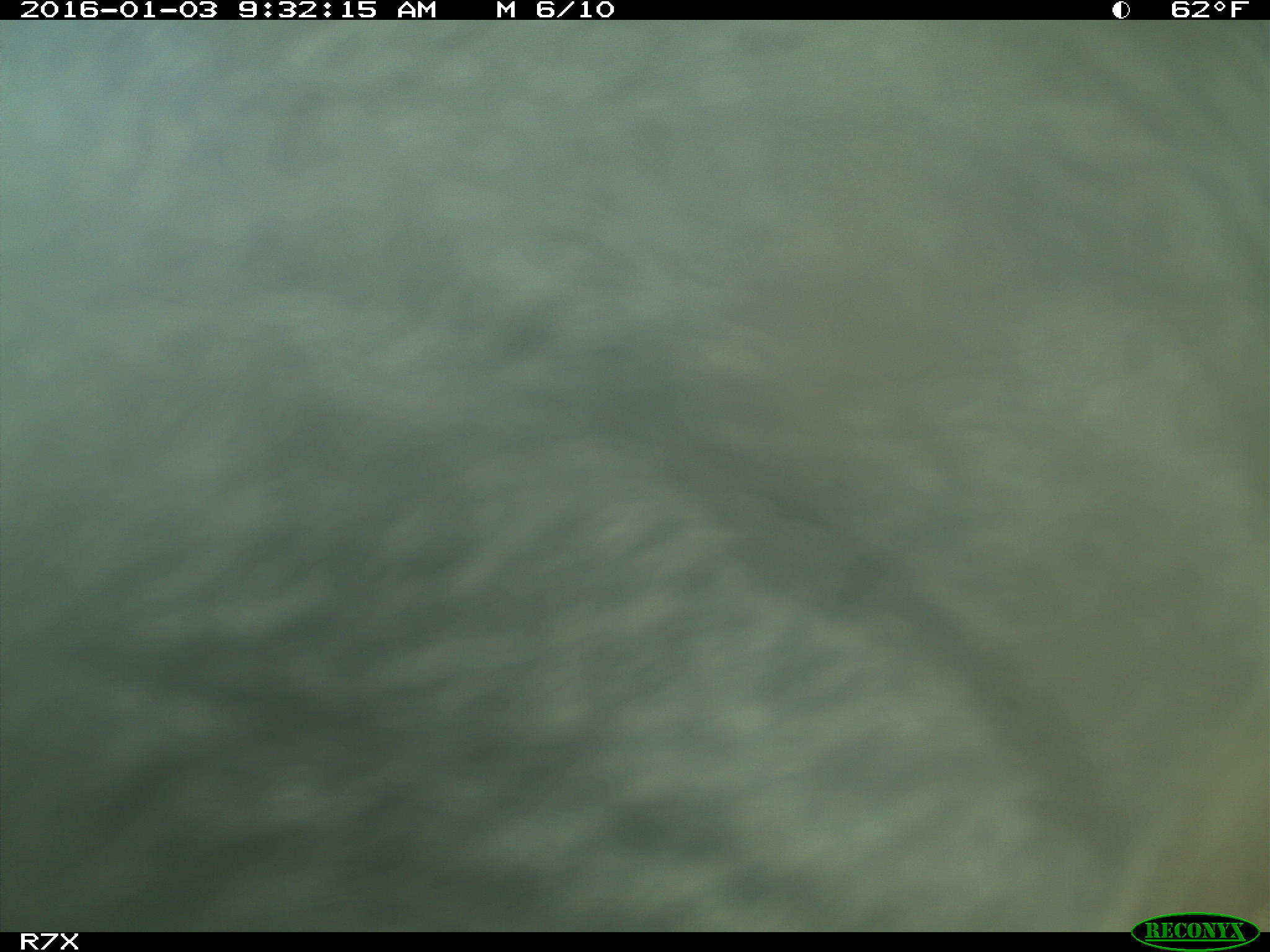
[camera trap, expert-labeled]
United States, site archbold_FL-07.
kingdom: Animalia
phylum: Chordata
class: Mammalia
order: Artiodactyla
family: Bovidae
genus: Bos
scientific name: Bos taurus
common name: domestic cow